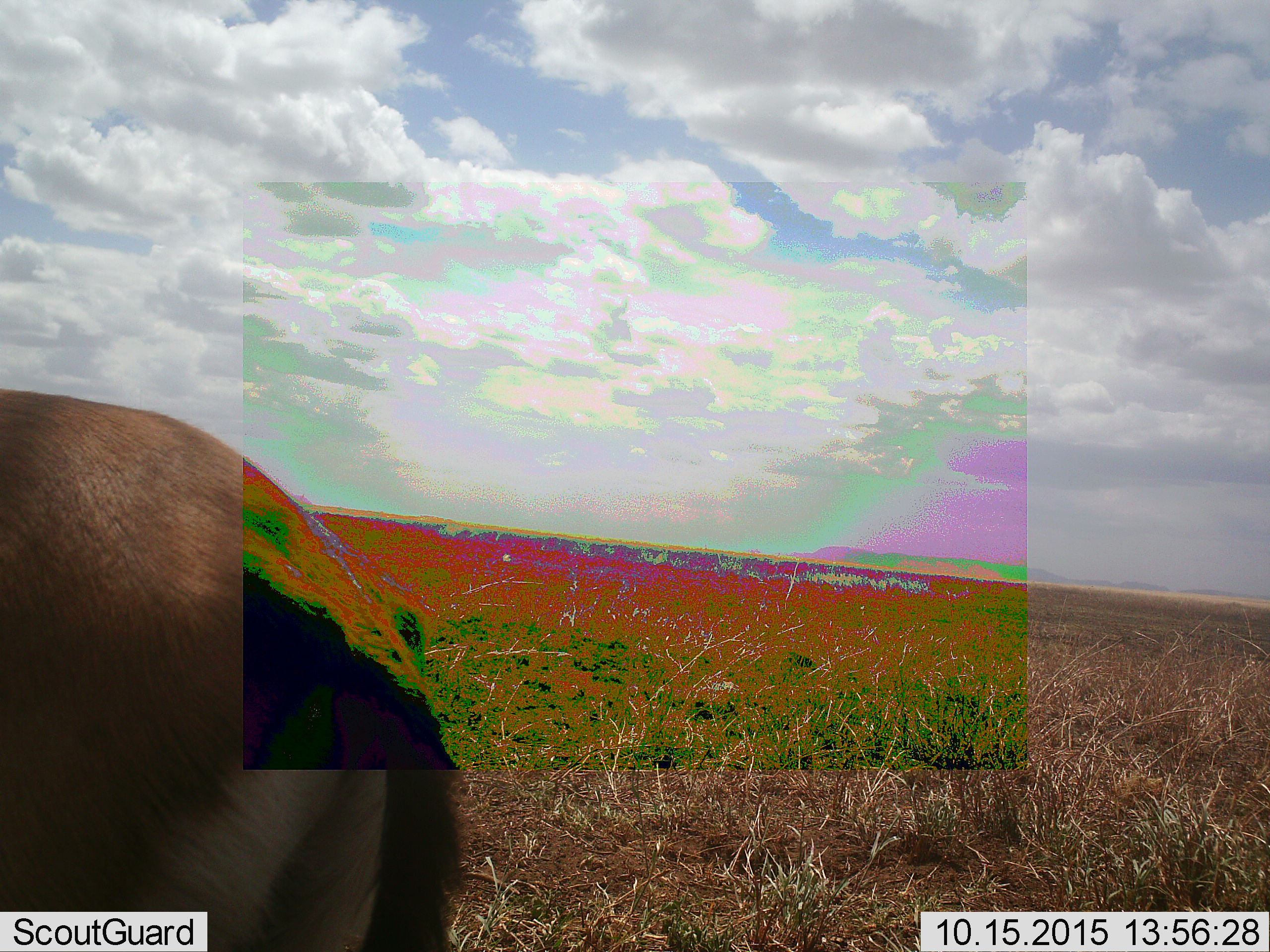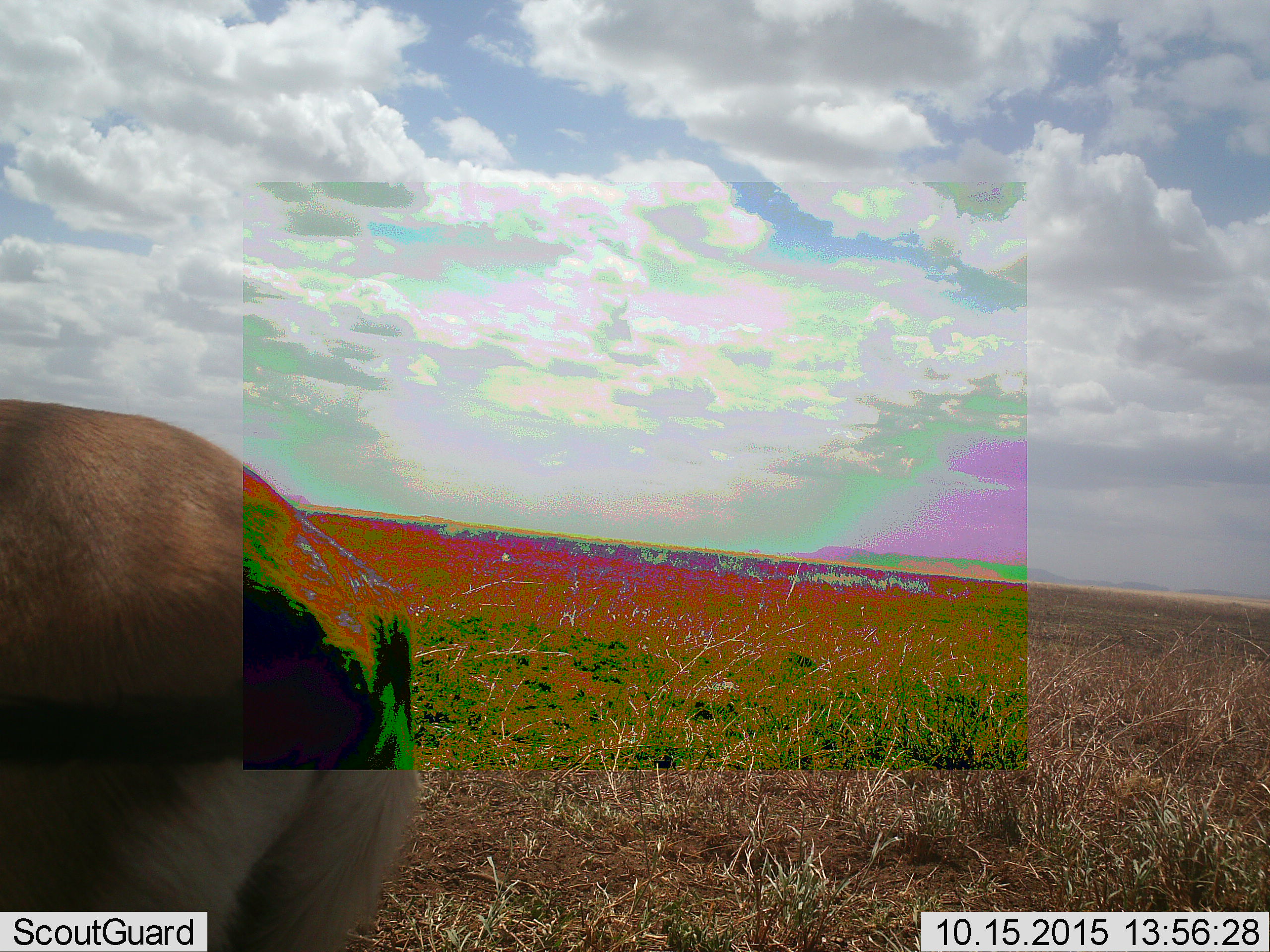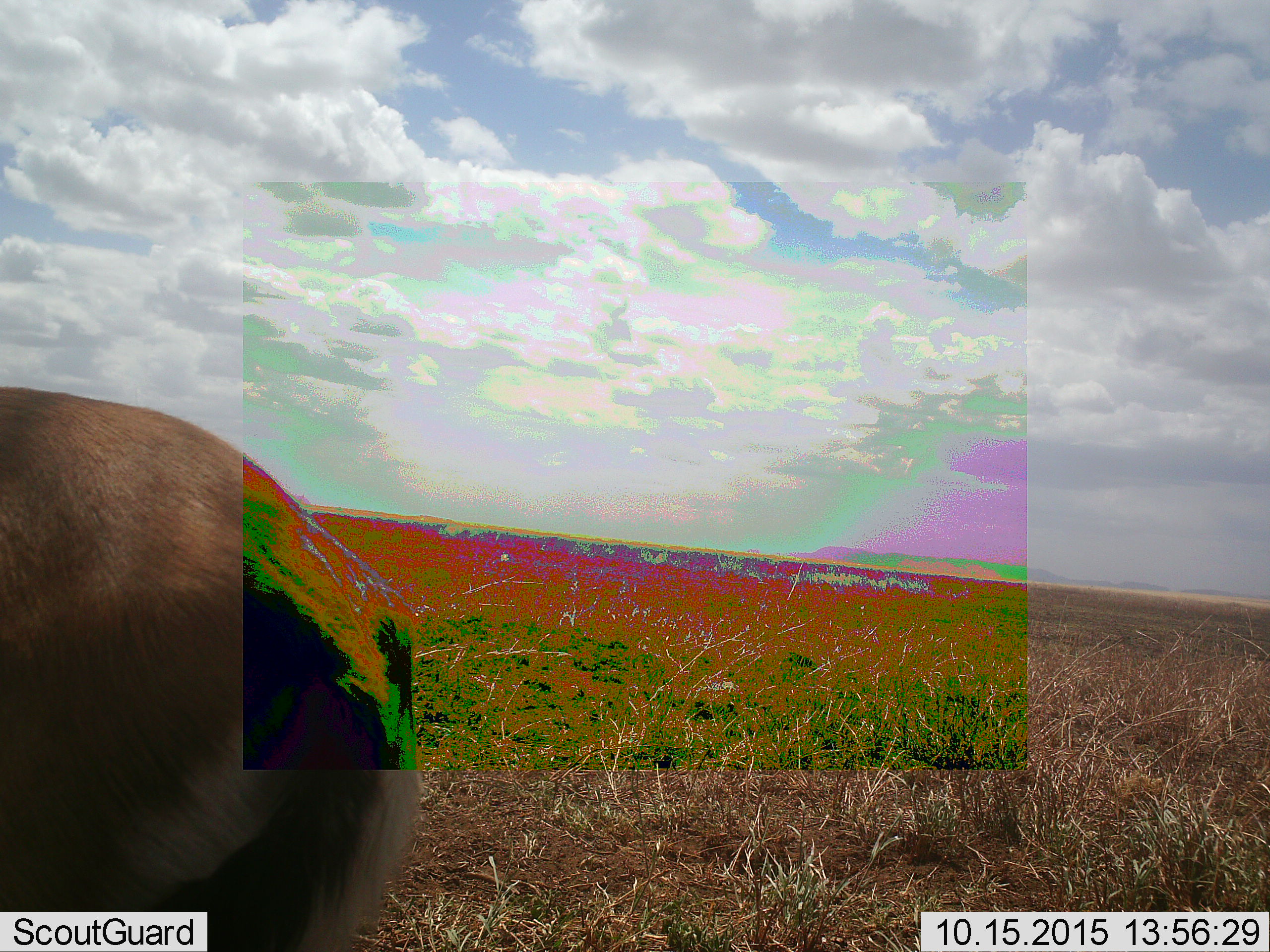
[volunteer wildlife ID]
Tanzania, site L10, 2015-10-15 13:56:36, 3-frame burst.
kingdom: Animalia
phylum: Chordata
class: Mammalia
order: Artiodactyla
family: Bovidae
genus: Eudorcas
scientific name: Eudorcas thomsonii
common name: thomson's gazelle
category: gazellethomsons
Gazellethomsons (thomson's gazelle) (Eudorcas thomsonii), count 1. Behavior (volunteer vote fractions): standing 83%, resting 0%, moving 0%, interacting 0%. Young present (vote fraction): 0%. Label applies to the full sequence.